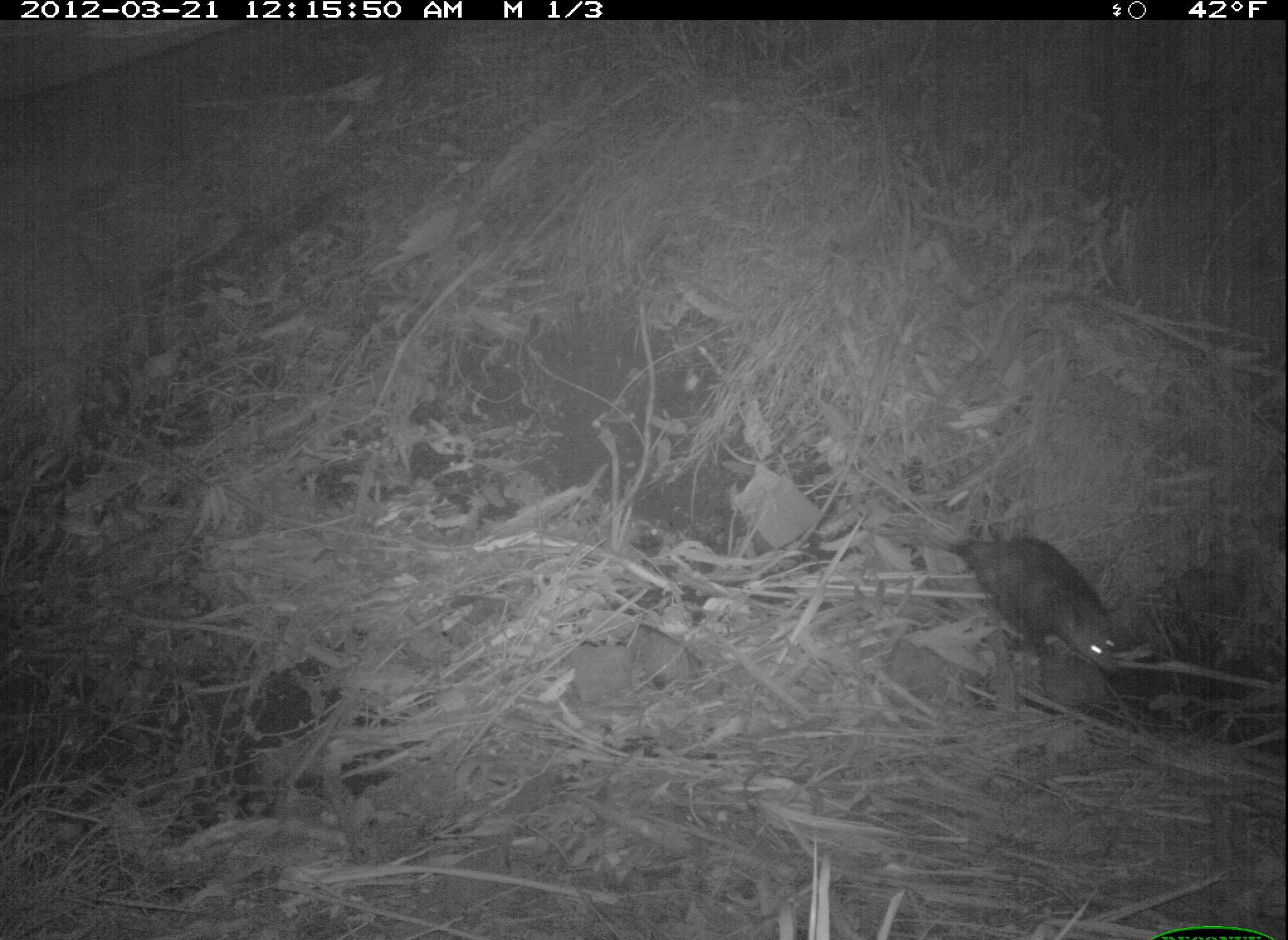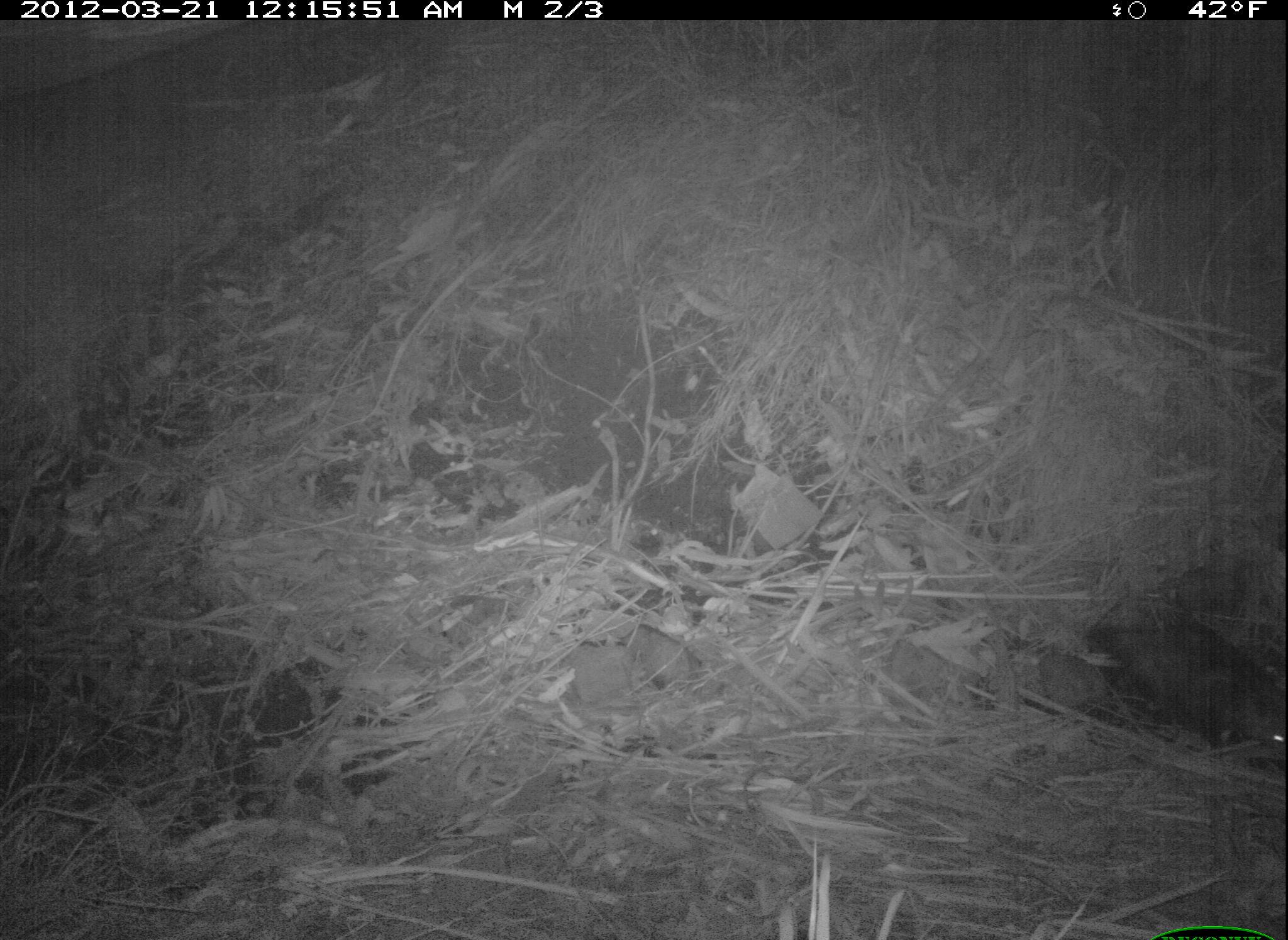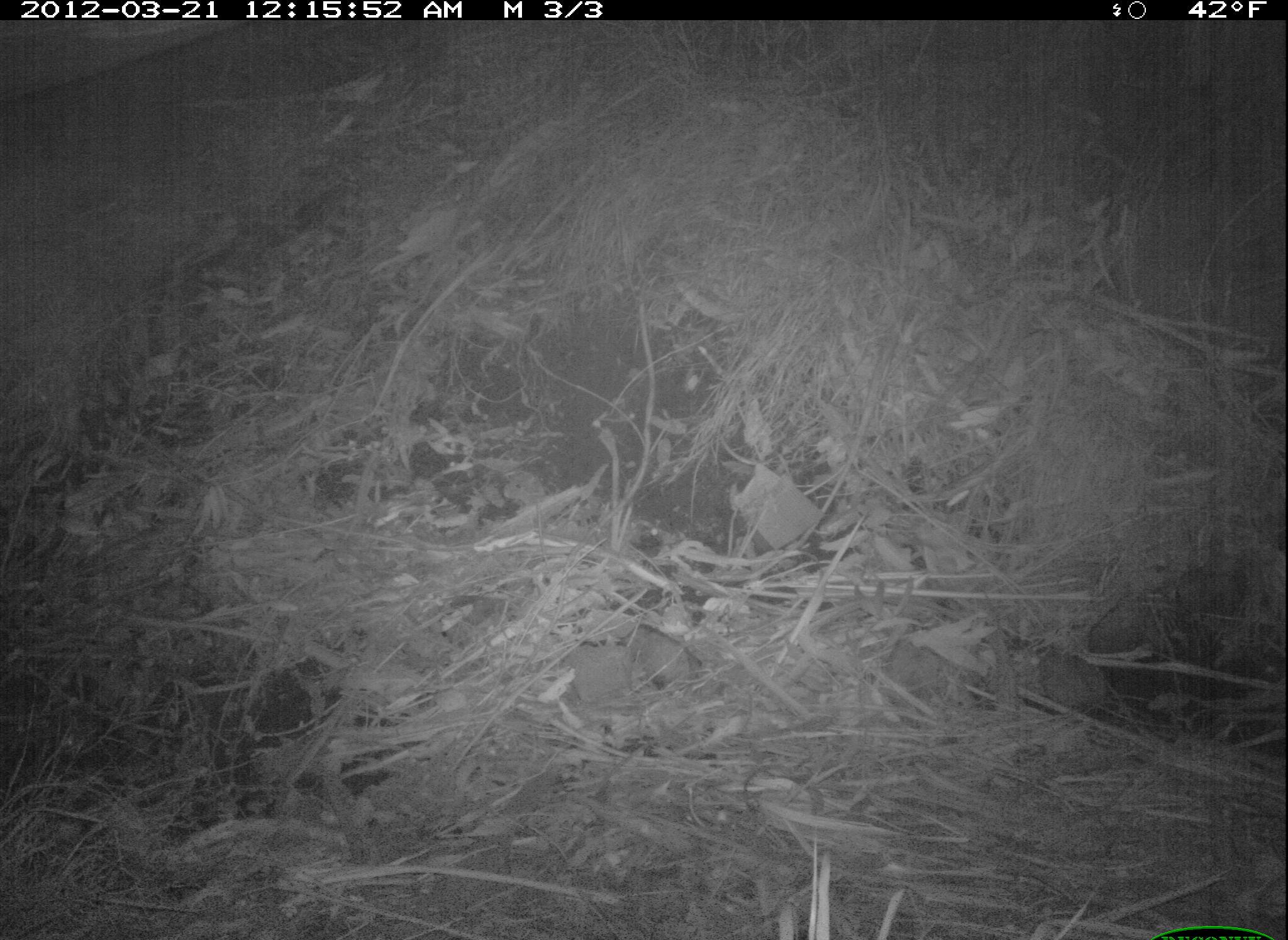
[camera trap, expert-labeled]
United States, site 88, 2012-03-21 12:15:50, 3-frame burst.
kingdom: Animalia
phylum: Chordata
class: Mammalia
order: Didelphimorphia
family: Didelphidae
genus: Didelphis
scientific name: Didelphis virginiana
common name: virginia opossum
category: opossum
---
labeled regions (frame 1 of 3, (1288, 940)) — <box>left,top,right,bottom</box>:
opossum: <box>886,522,1129,685</box>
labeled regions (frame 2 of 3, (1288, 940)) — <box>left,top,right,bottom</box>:
opossum: <box>1068,594,1288,777</box>